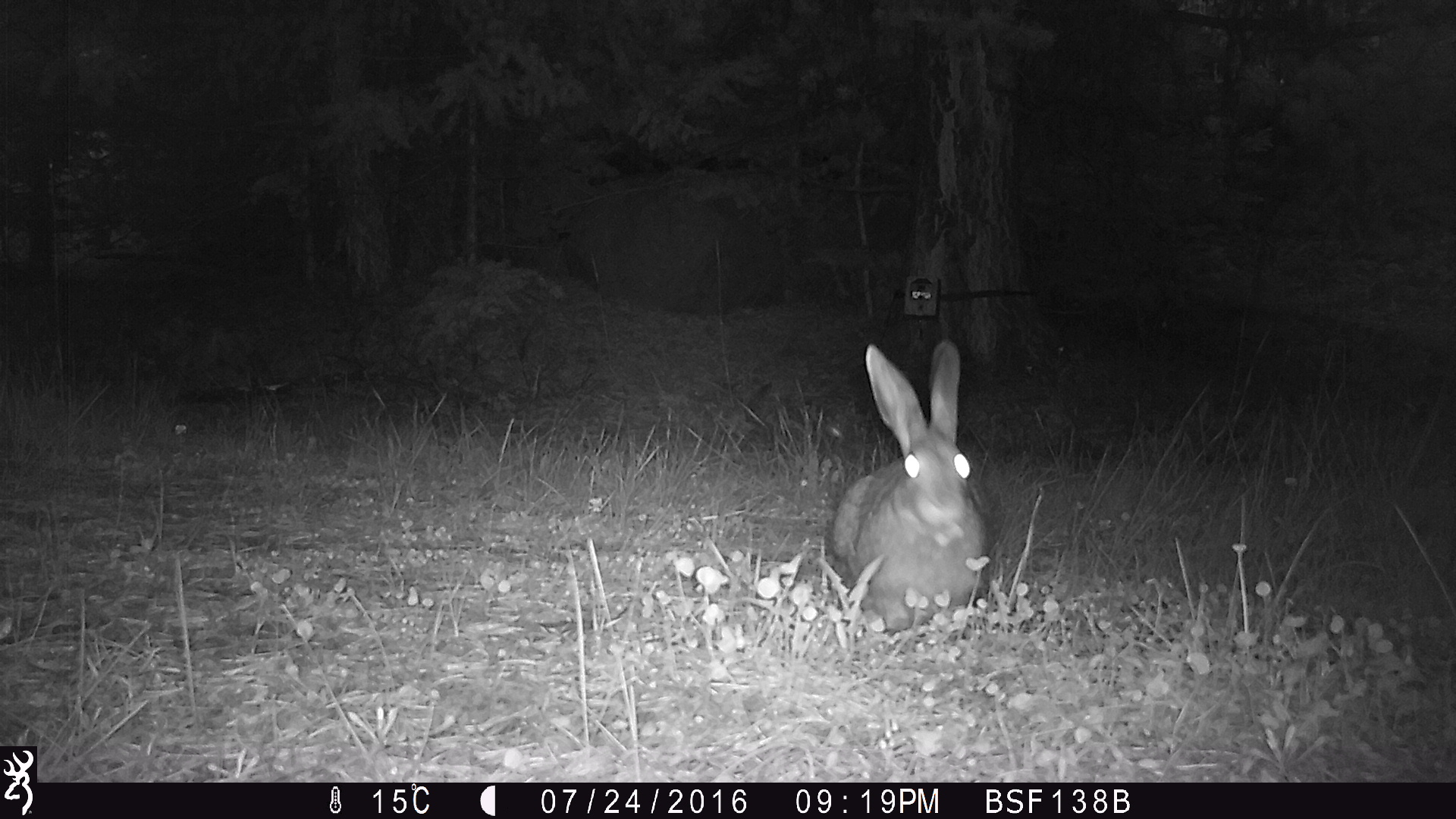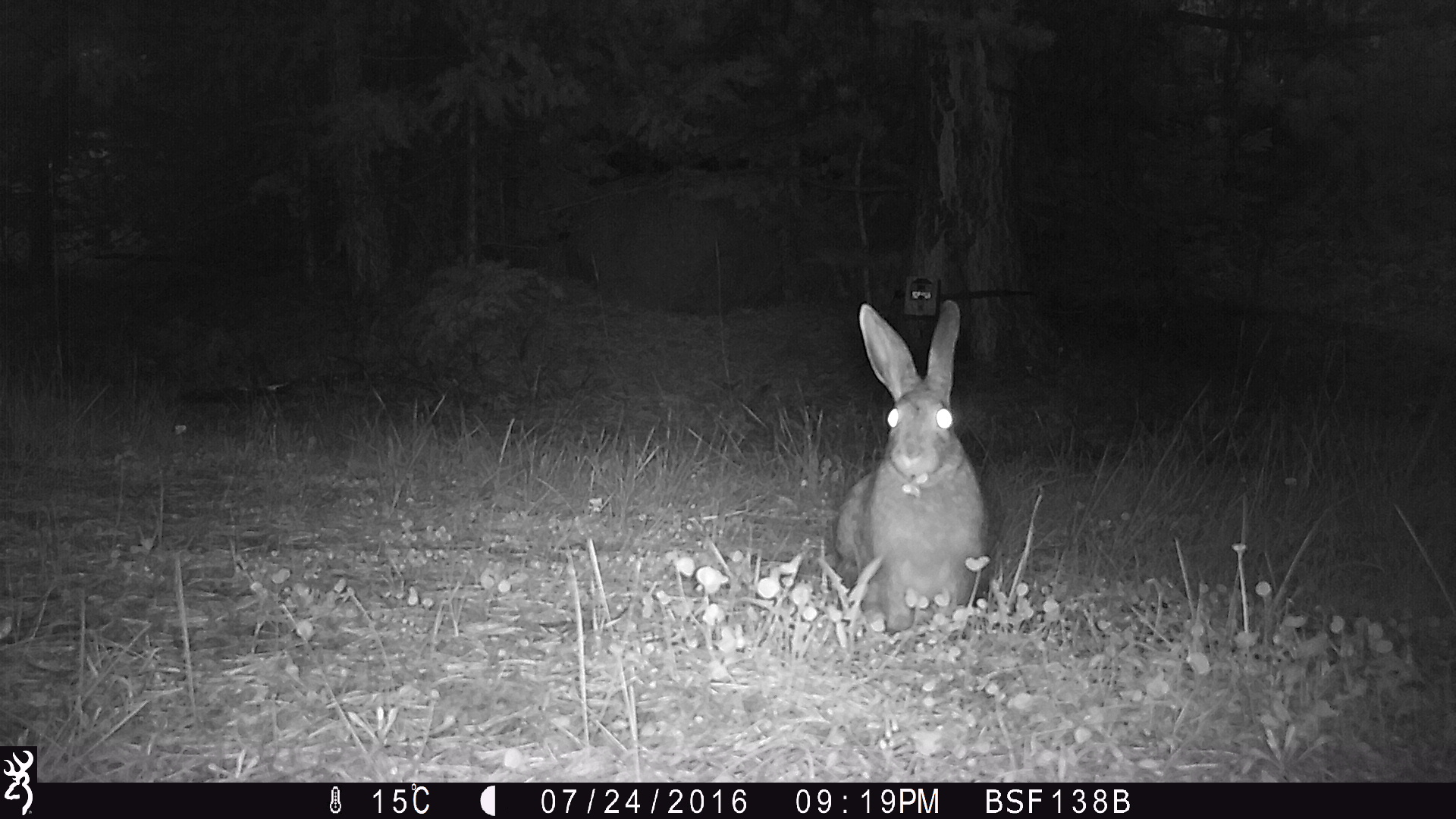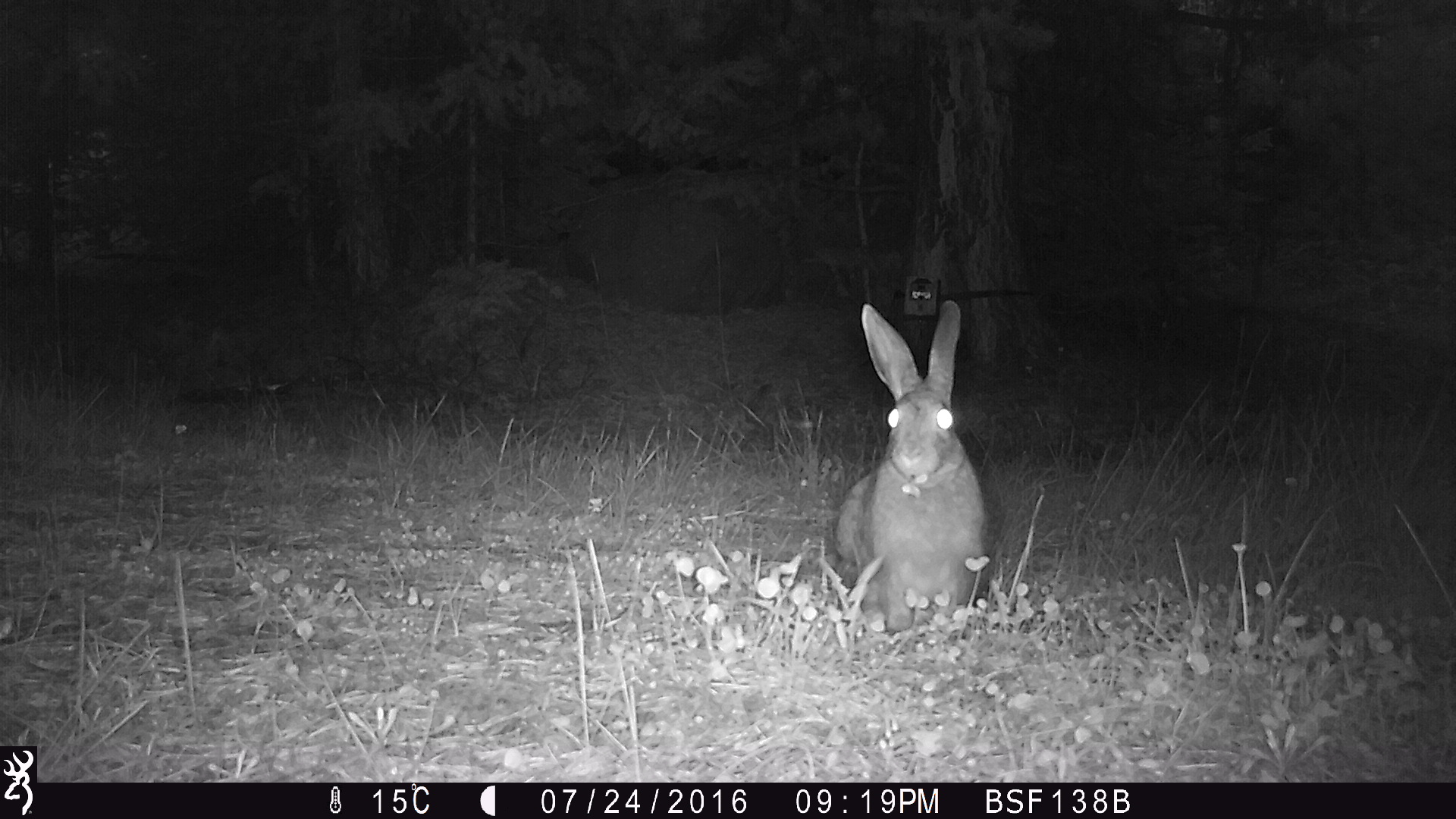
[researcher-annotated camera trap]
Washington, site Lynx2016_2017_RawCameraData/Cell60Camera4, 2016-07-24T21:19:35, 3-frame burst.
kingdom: Animalia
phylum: Chordata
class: Mammalia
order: Lagomorpha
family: Leporidae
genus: Lepus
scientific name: Lepus americanus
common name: snowshoe hare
Lepus americanus (snowshoe hare). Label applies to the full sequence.